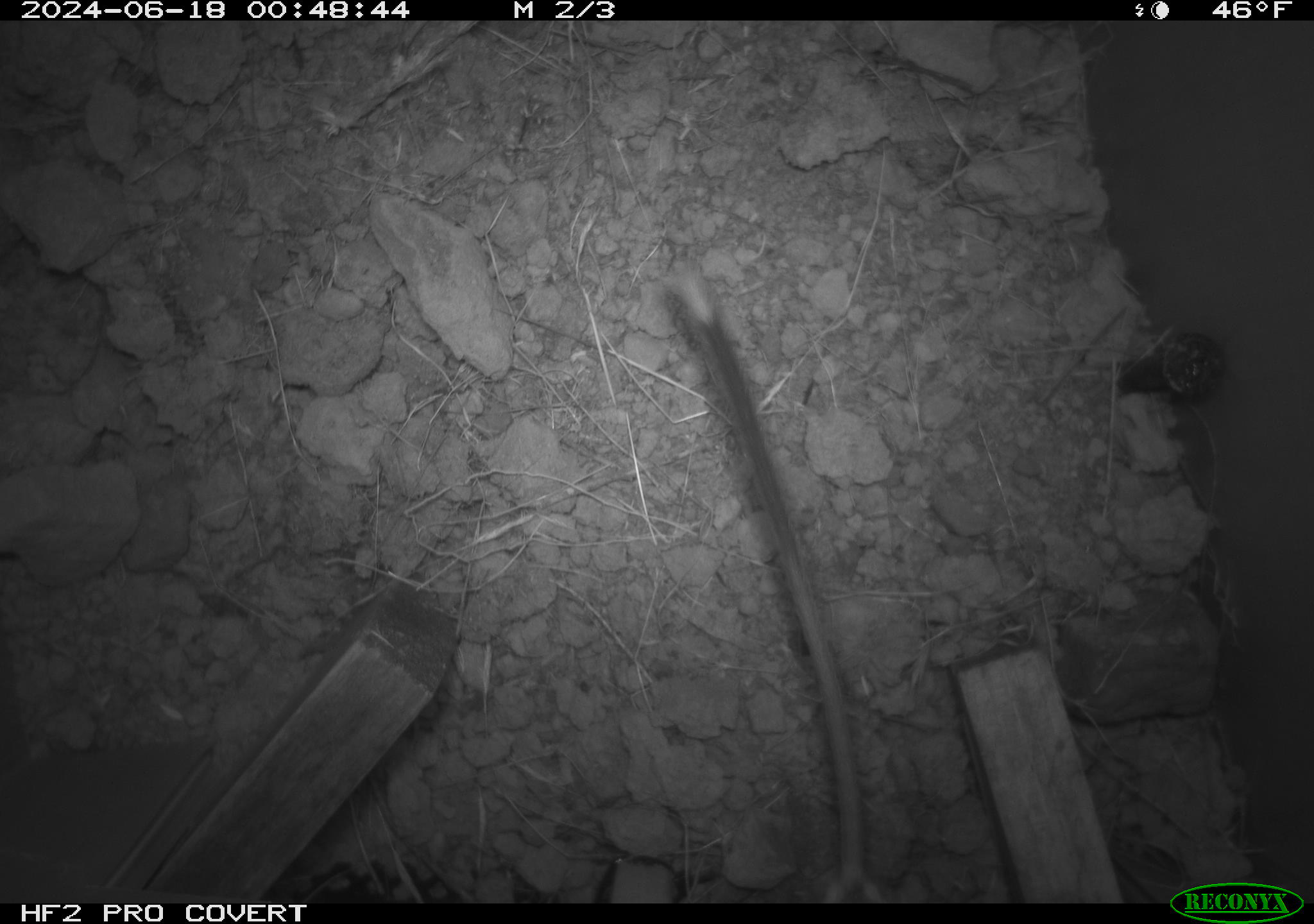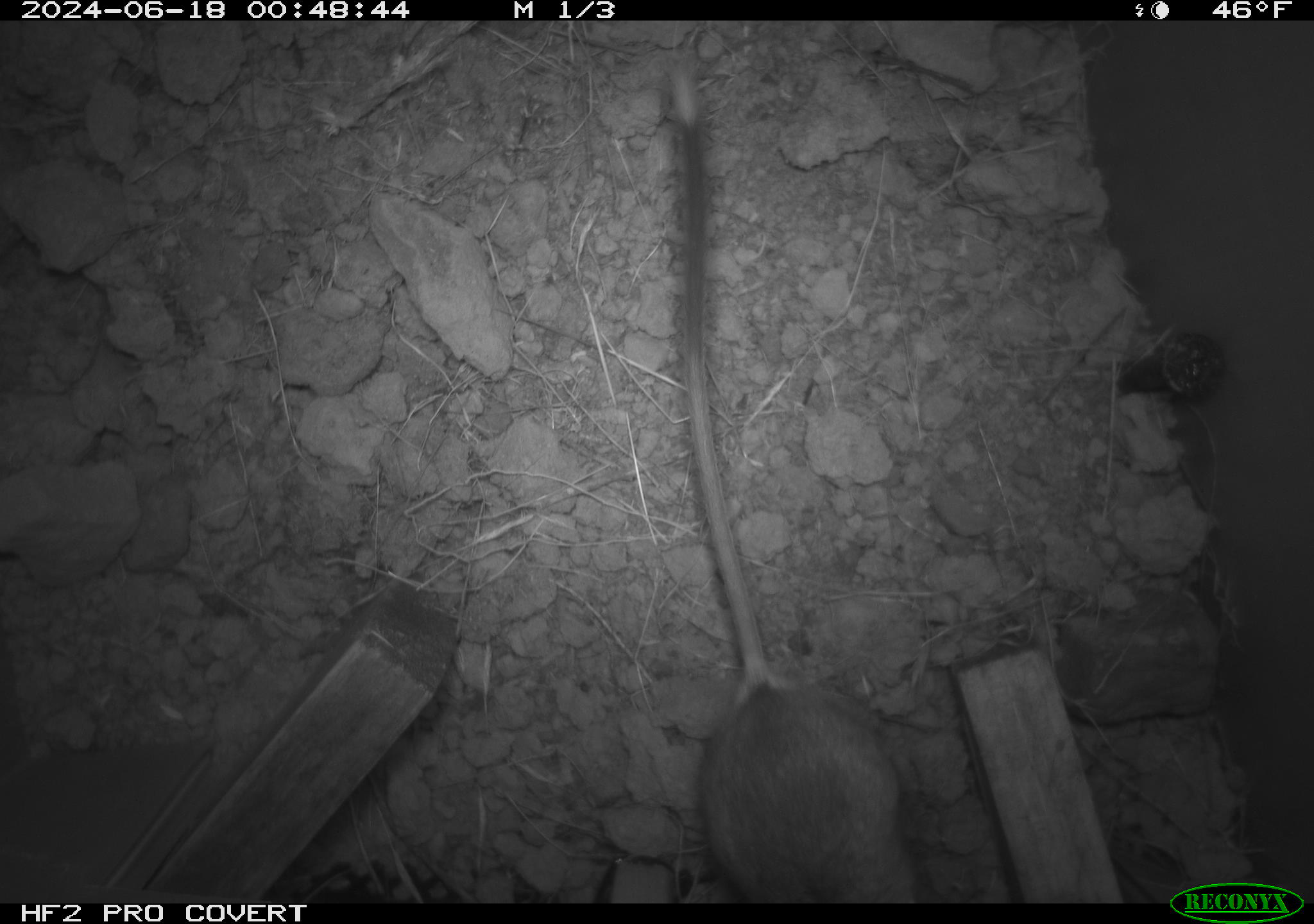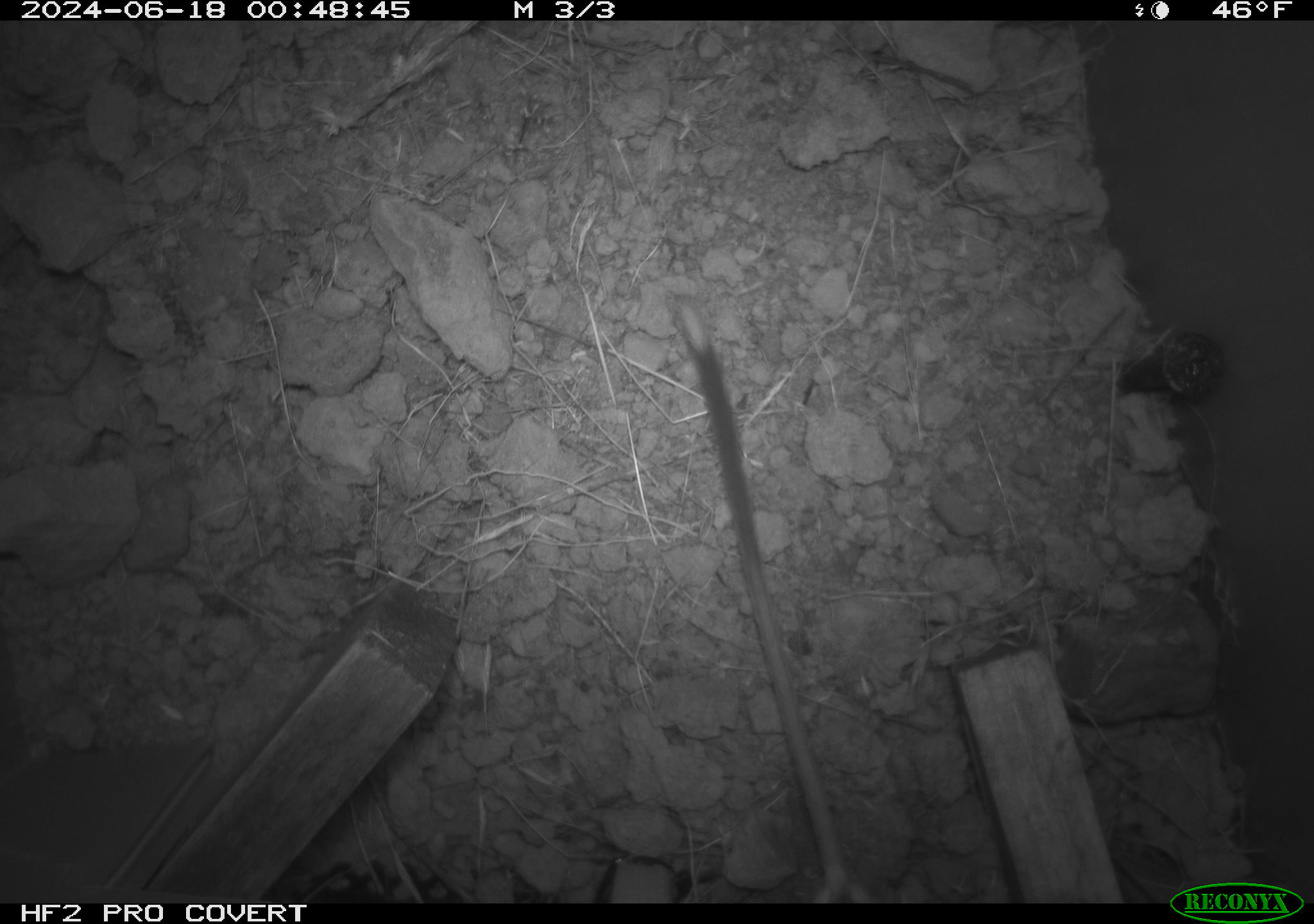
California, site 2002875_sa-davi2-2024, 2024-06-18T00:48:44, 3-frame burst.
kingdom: Animalia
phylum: Chordata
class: Mammalia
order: Rodentia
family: Heteromyidae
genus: Dipodomys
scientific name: Dipodomys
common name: kangaroo rats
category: dipodomys species